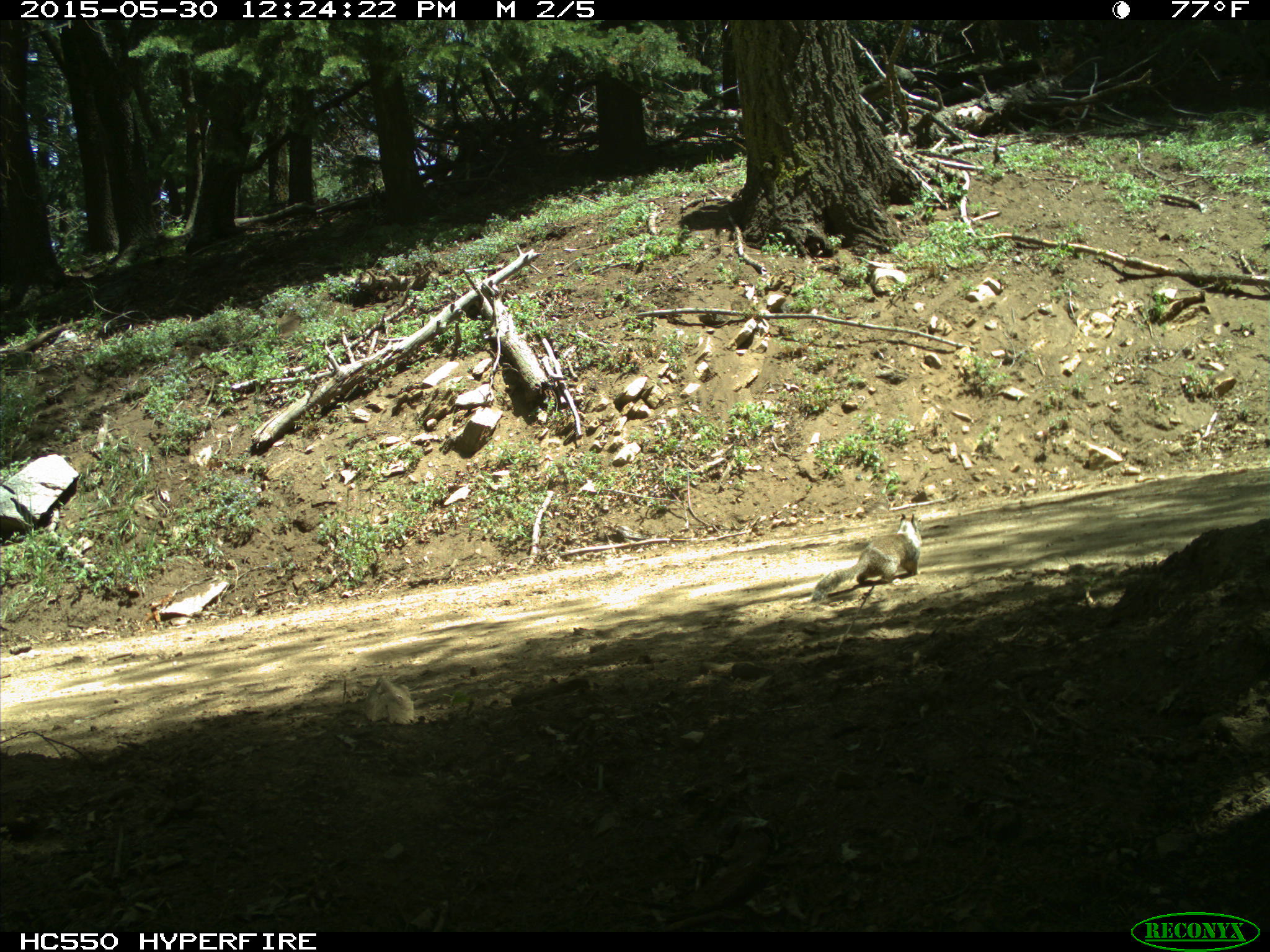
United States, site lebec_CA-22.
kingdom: Animalia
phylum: Chordata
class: Mammalia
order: Rodentia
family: Sciuridae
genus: Otospermophilus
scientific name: Otospermophilus beecheyi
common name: california ground squirrel